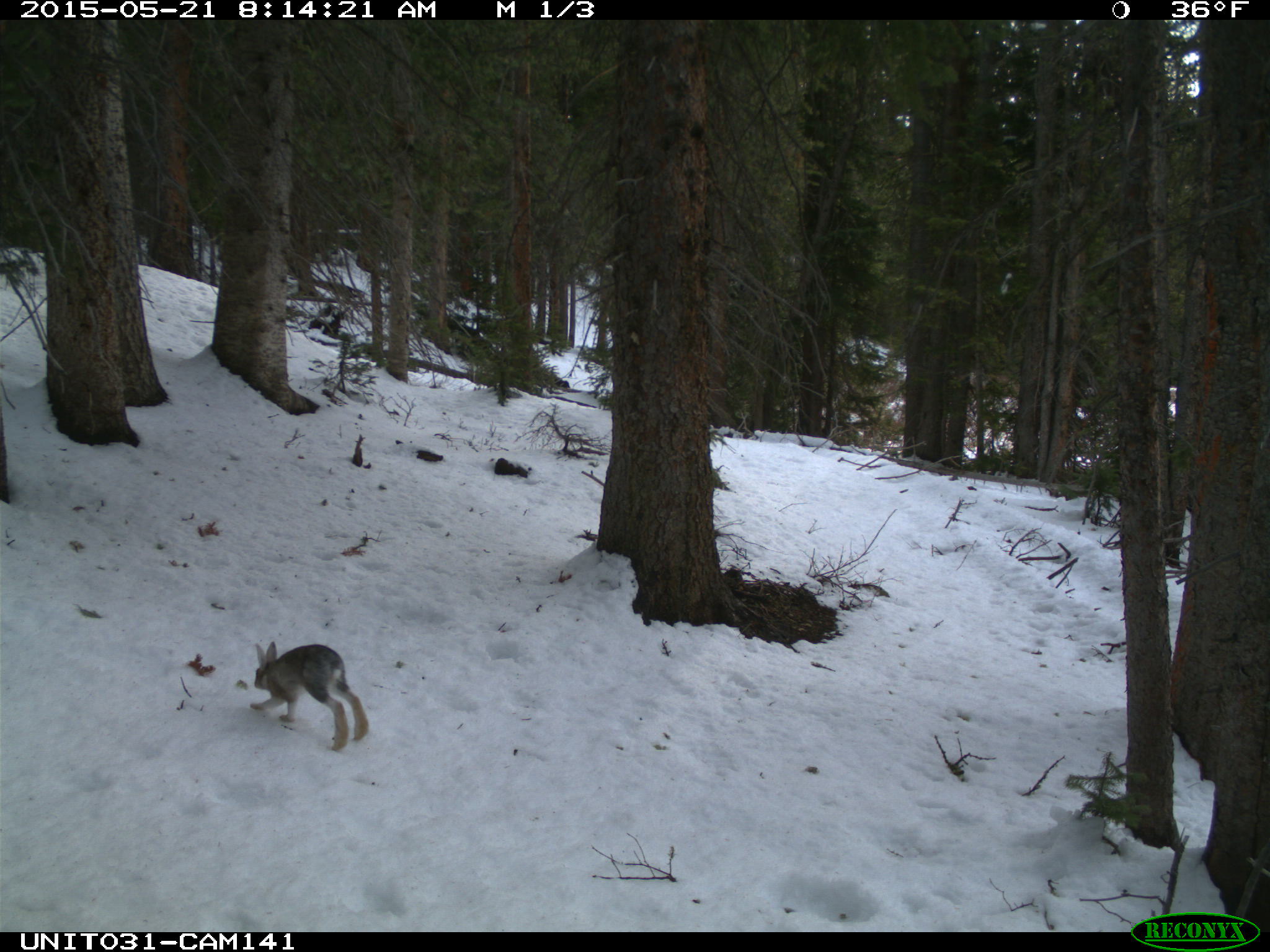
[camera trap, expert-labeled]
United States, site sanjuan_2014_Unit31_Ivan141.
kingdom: Animalia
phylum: Chordata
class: Mammalia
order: Lagomorpha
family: Leporidae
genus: Lepus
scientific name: Lepus americanus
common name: snowshoe hare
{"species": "Lepus americanus (snowshoe hare)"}